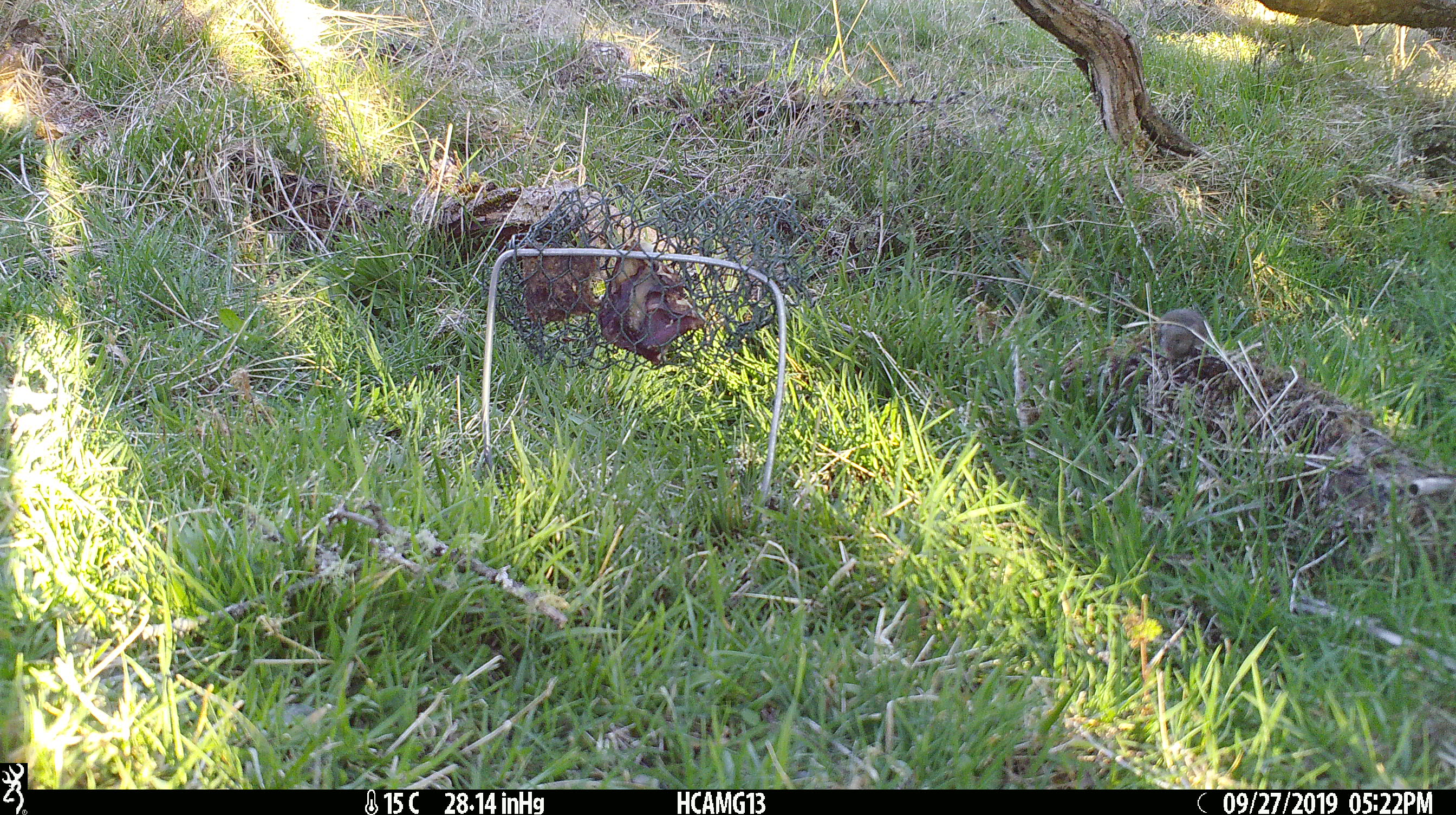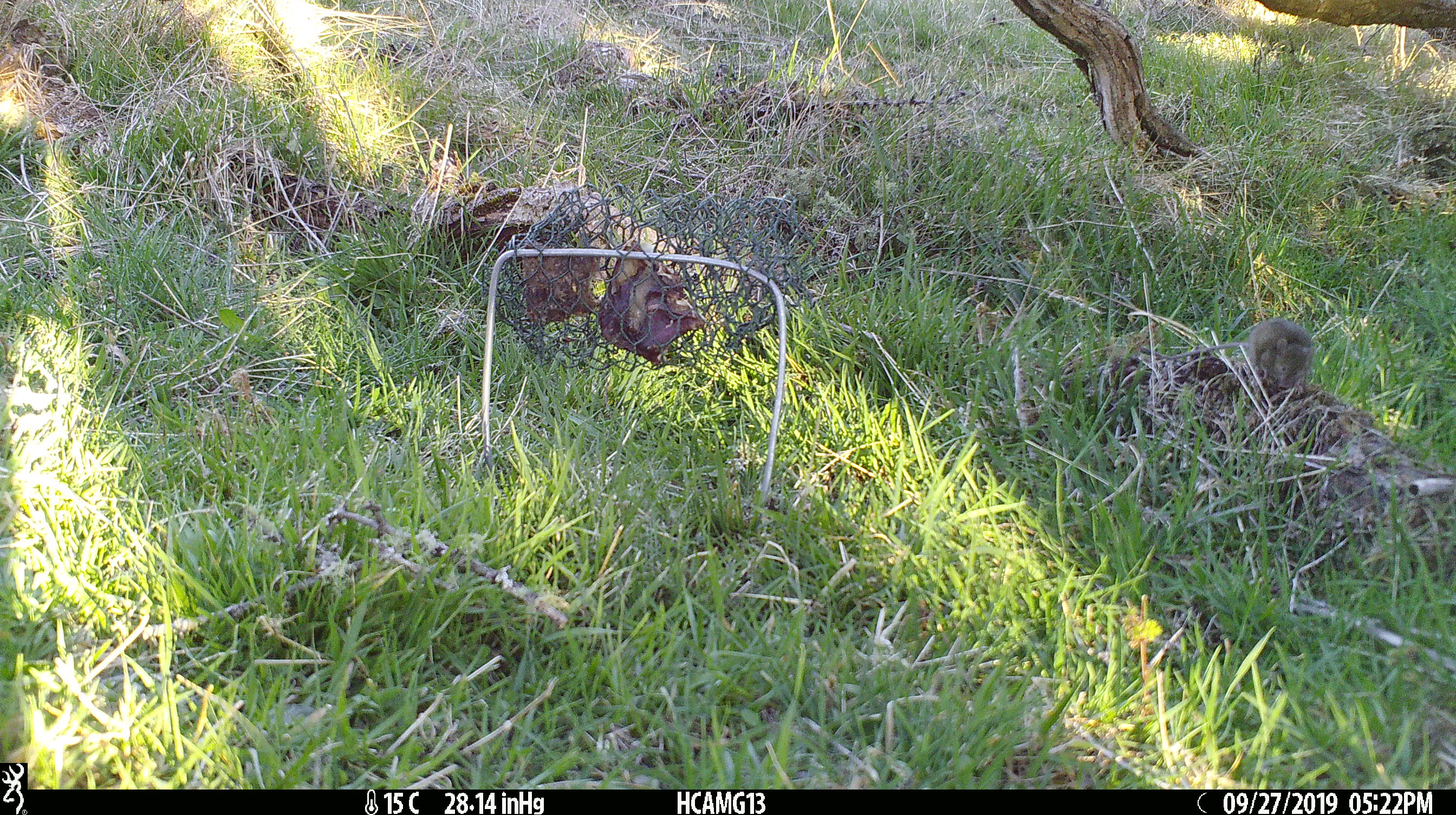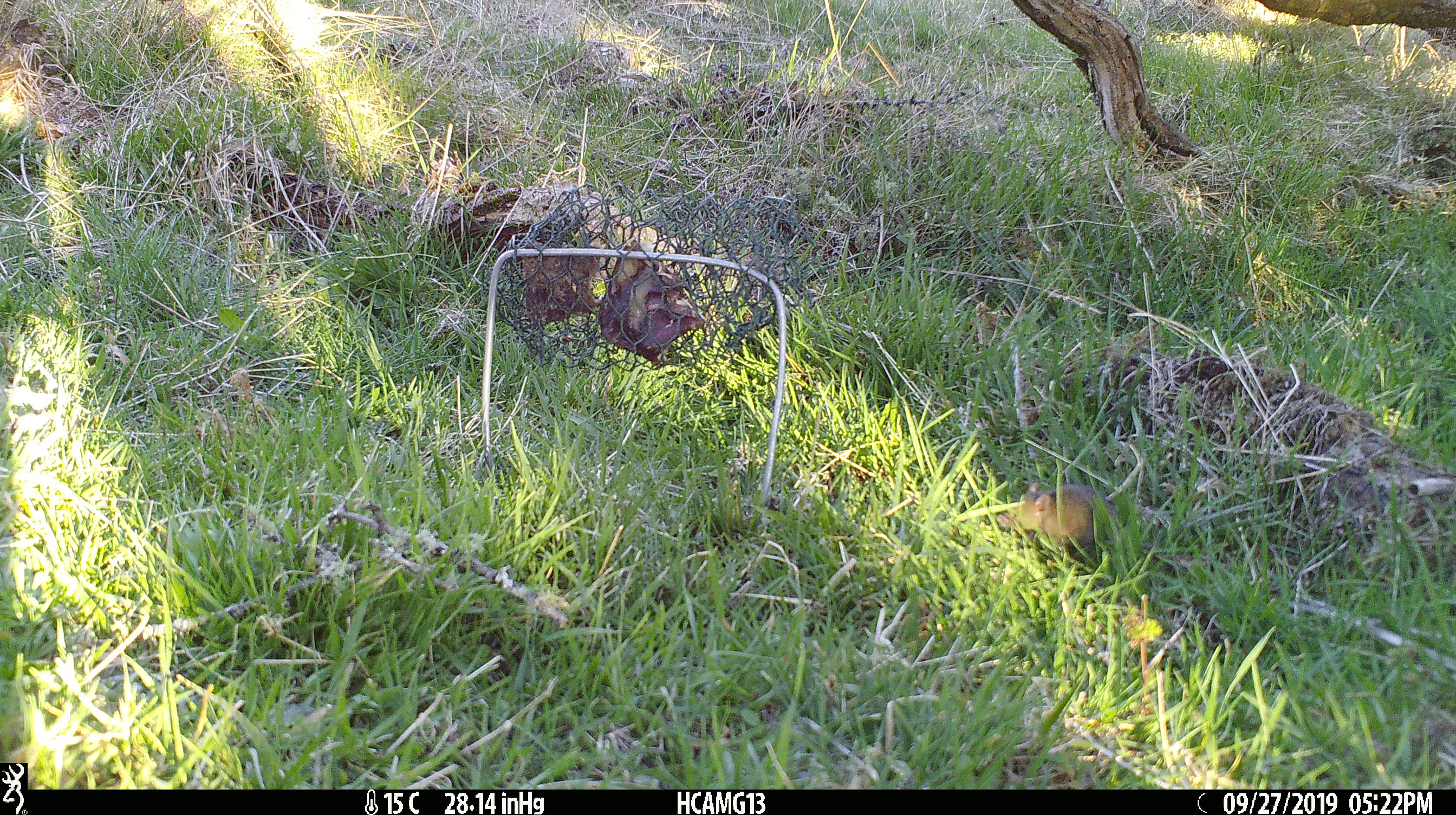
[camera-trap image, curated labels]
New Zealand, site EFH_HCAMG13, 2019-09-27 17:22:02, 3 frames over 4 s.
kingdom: Animalia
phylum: Chordata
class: Mammalia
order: Rodentia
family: Muridae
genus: Mus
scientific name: Mus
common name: mouse